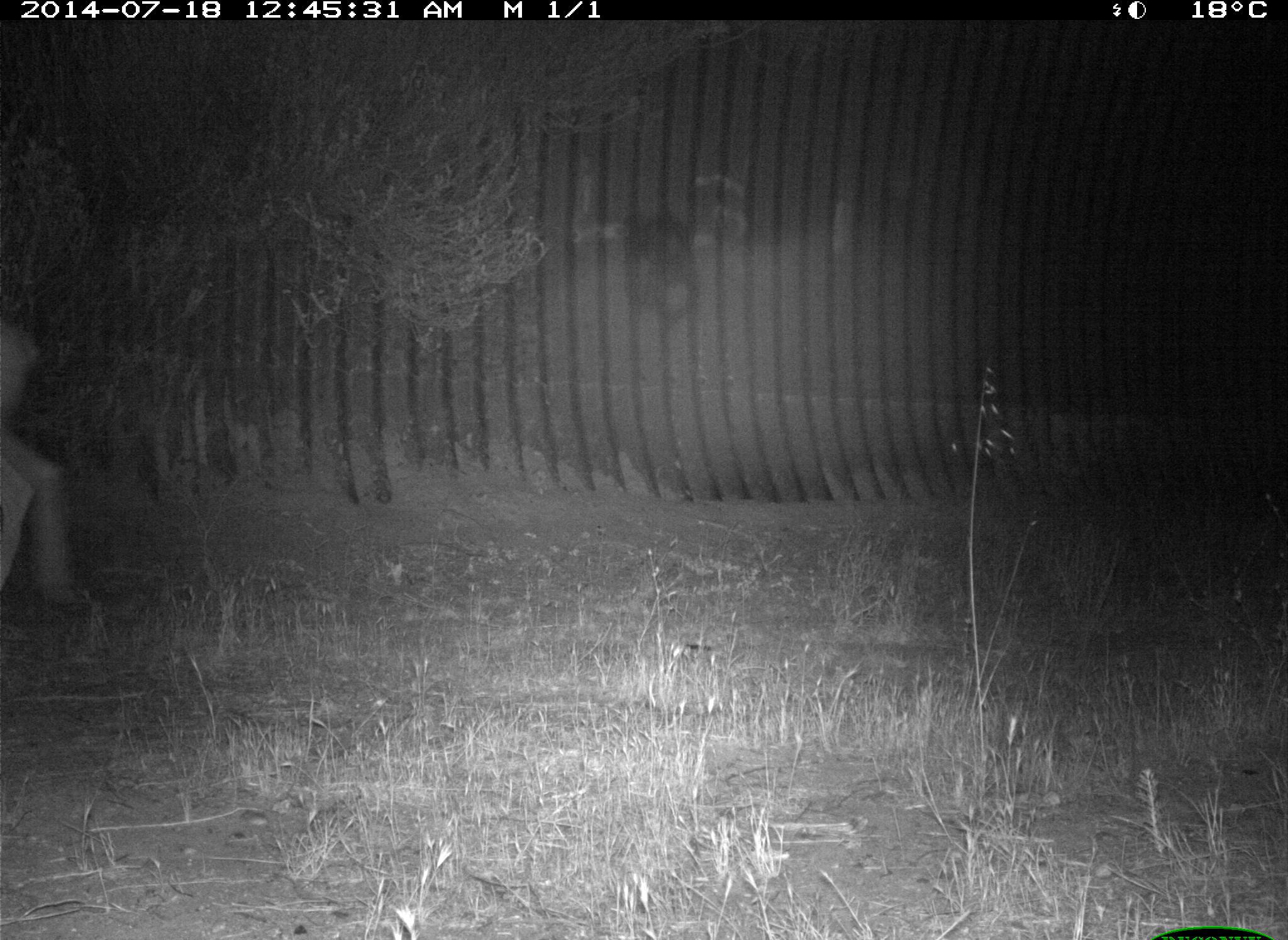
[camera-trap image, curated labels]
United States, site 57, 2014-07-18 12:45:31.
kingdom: Animalia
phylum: Chordata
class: Mammalia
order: Artiodactyla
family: Cervidae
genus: Odocoileus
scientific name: Odocoileus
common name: deer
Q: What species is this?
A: Deer (Odocoileus).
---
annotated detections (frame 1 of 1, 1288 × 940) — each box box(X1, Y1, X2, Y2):
deer: box(0, 310, 89, 624)